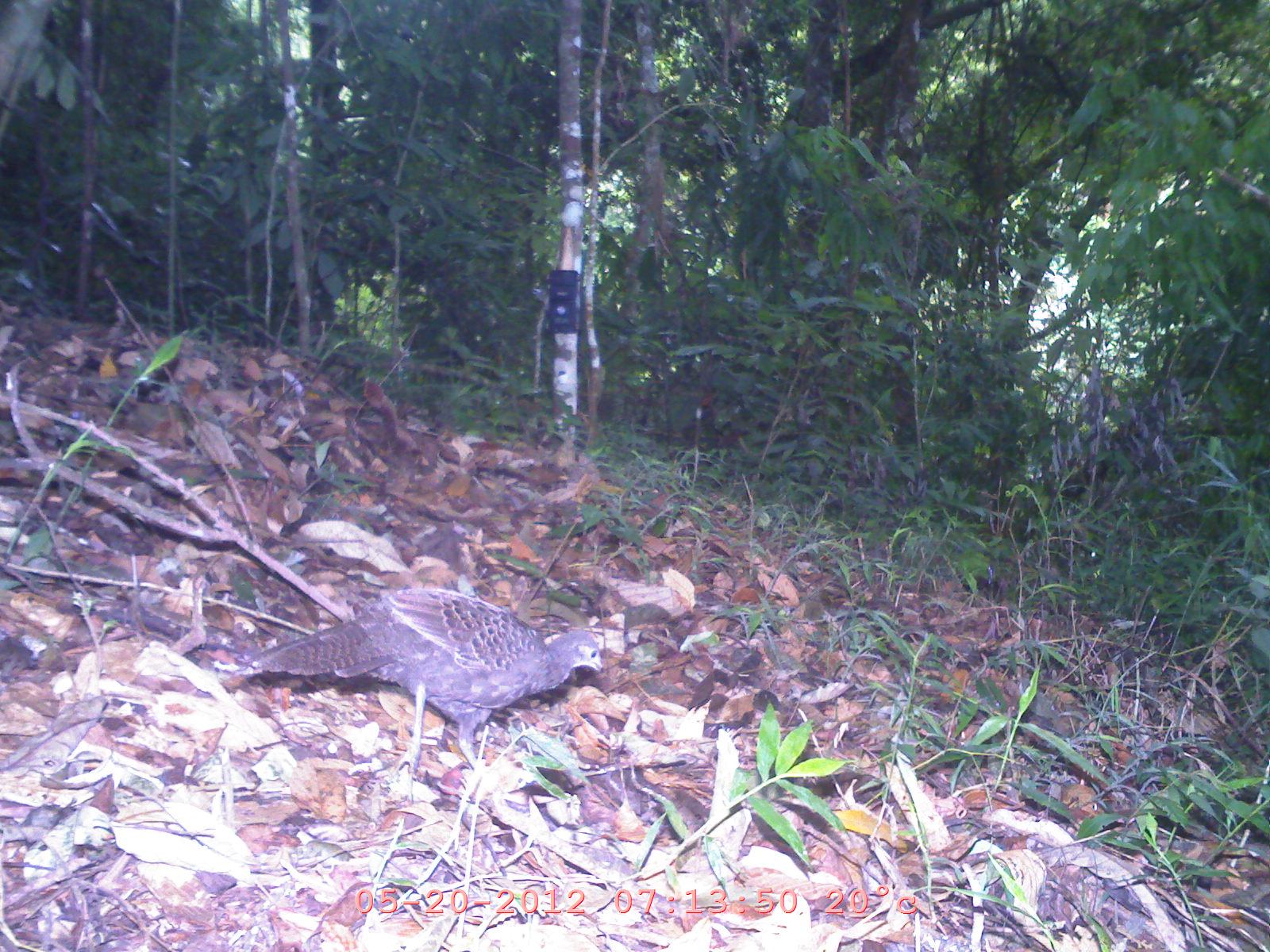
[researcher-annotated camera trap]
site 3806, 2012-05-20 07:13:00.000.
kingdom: Animalia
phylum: Chordata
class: Aves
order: Galliformes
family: Phasianidae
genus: Polyplectron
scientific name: Polyplectron bicalcaratum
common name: grey peacock-pheasant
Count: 1.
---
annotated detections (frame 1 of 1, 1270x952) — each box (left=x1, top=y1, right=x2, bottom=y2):
polyplectron bicalcaratum: (left=232, top=587, right=603, bottom=781)